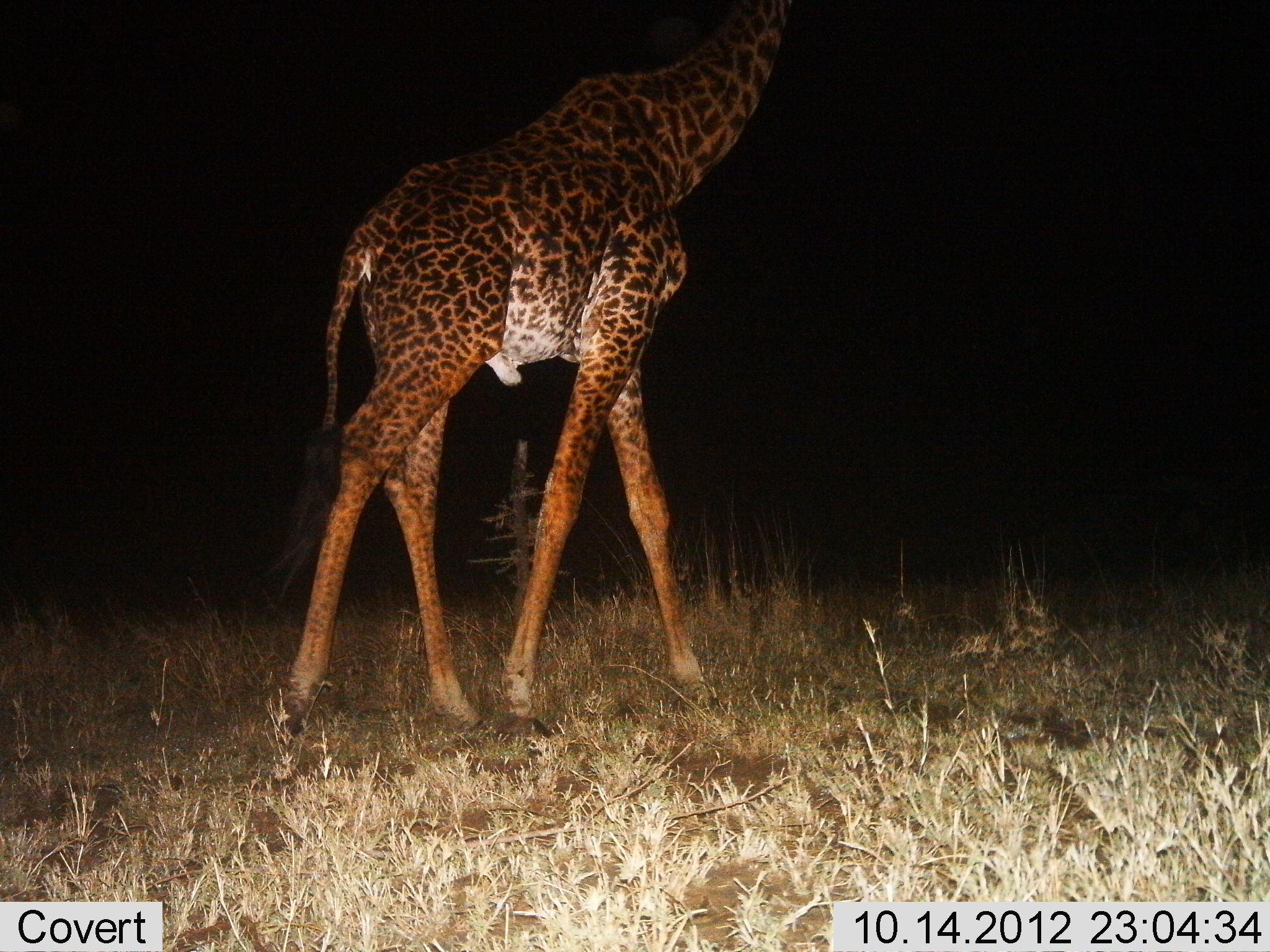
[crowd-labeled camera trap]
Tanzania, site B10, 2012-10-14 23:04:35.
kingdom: Animalia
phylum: Chordata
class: Mammalia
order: Artiodactyla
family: Giraffidae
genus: Giraffa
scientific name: Giraffa camelopardalis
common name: giraffe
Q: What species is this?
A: Giraffe (Giraffa camelopardalis).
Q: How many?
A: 1.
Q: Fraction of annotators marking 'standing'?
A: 30%.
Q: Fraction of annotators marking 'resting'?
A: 0%.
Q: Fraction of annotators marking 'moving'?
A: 70%.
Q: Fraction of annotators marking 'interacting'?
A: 0%.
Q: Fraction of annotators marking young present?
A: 0%.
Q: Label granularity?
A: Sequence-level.